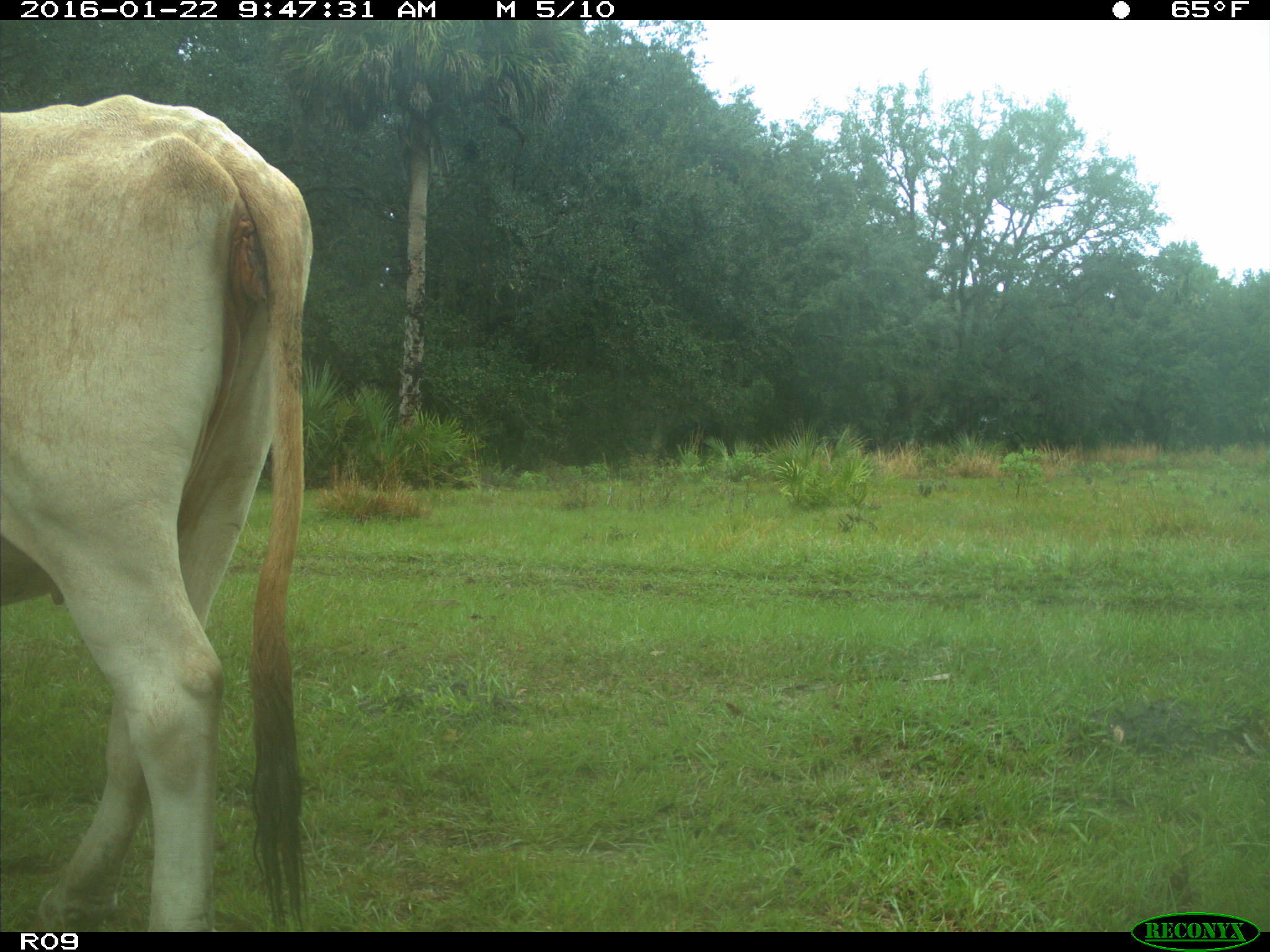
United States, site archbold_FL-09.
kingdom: Animalia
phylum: Chordata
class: Mammalia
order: Artiodactyla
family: Bovidae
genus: Bos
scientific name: Bos taurus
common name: domestic cow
Bos taurus (domestic cow).